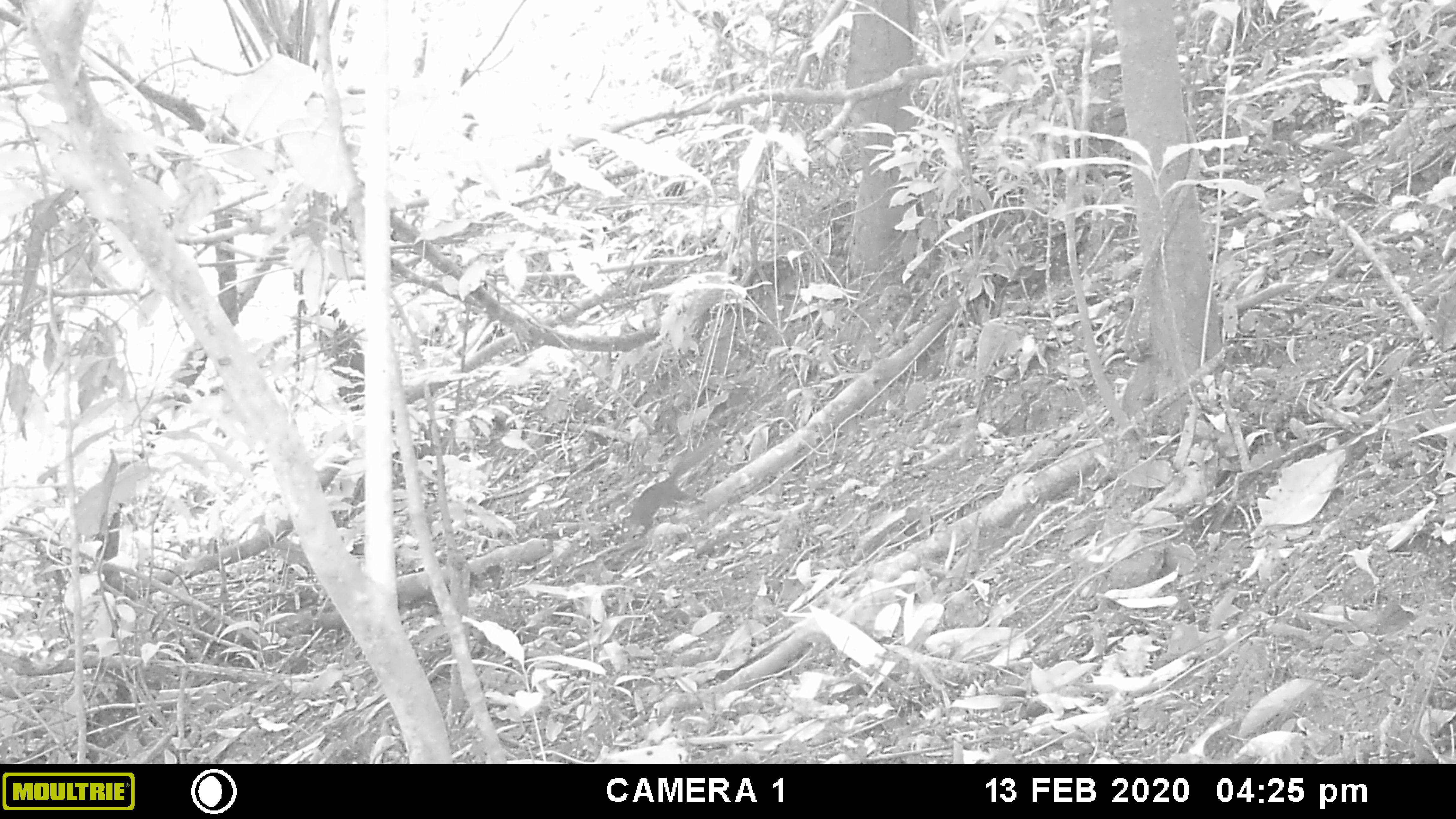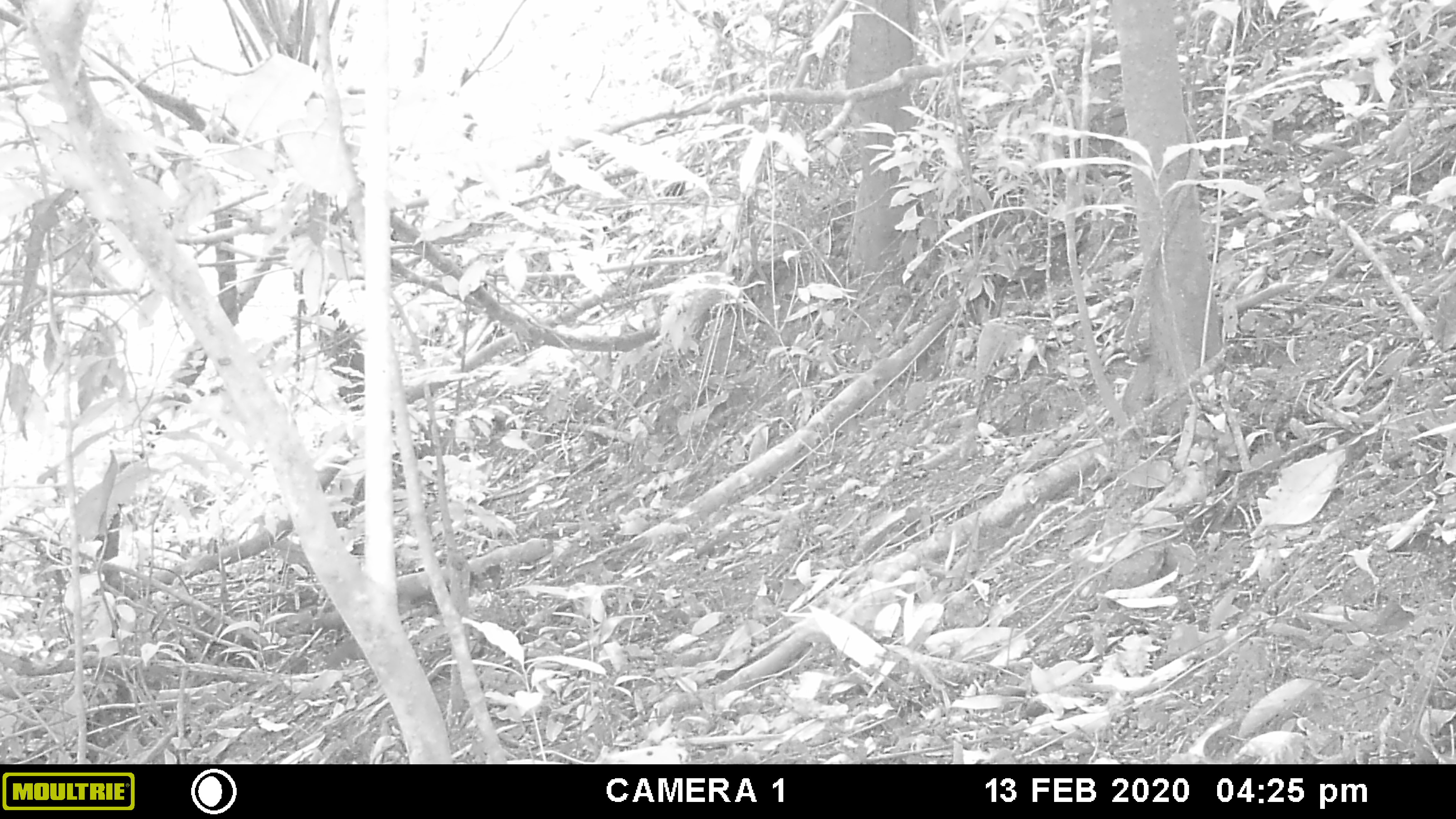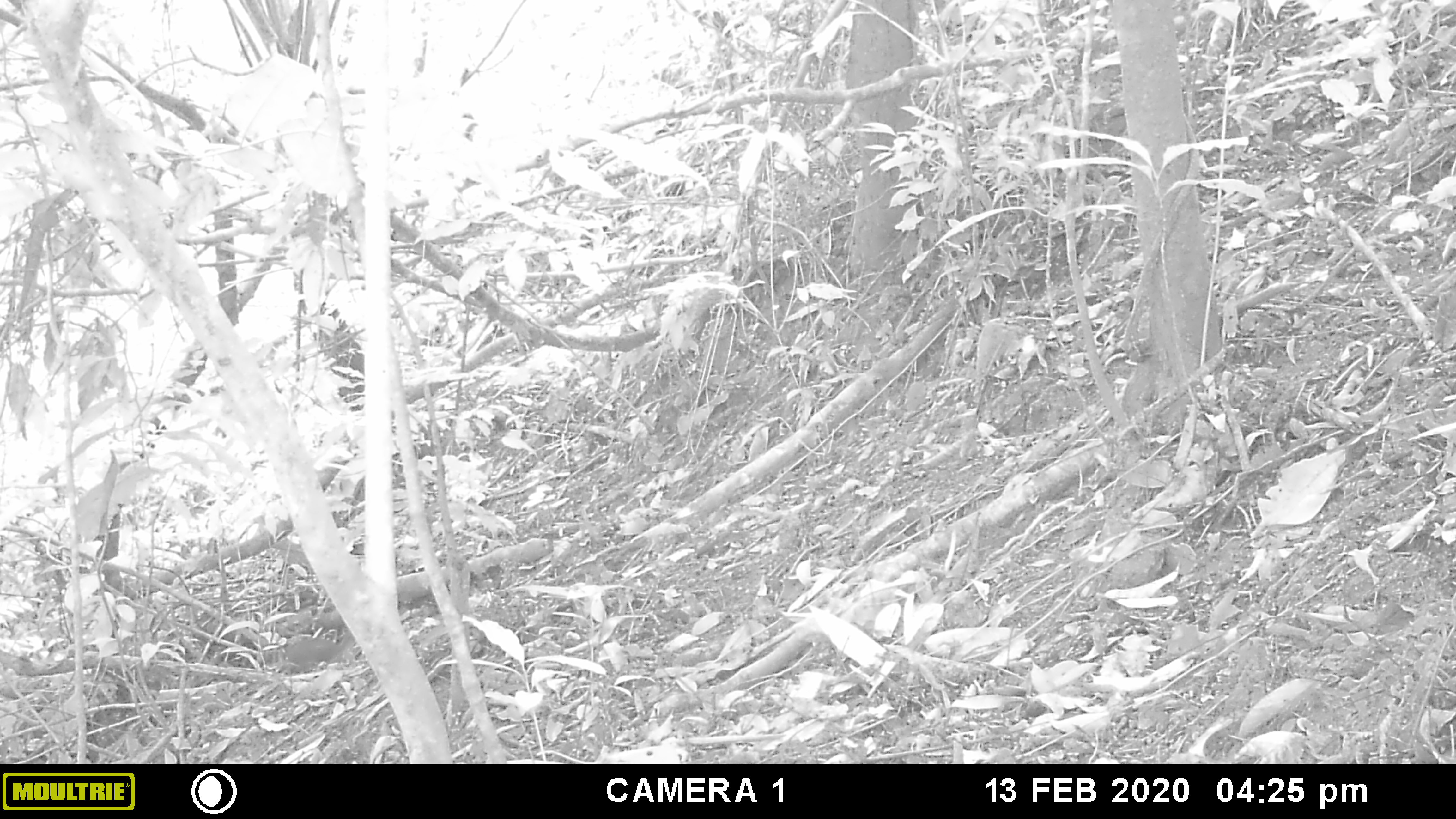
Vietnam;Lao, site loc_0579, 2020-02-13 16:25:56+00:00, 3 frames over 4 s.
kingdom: Animalia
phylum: Chordata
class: Mammalia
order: Scandentia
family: Tupaiidae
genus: Tupaia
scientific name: Tupaia belangeri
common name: northern treeshrew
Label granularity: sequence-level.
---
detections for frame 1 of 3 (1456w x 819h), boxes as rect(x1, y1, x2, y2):
northern treeshrew: rect(619, 436, 728, 541)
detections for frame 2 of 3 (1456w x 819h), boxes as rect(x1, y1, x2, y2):
northern treeshrew: rect(324, 639, 366, 669)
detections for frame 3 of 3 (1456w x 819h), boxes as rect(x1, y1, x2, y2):
northern treeshrew: rect(283, 626, 353, 671)